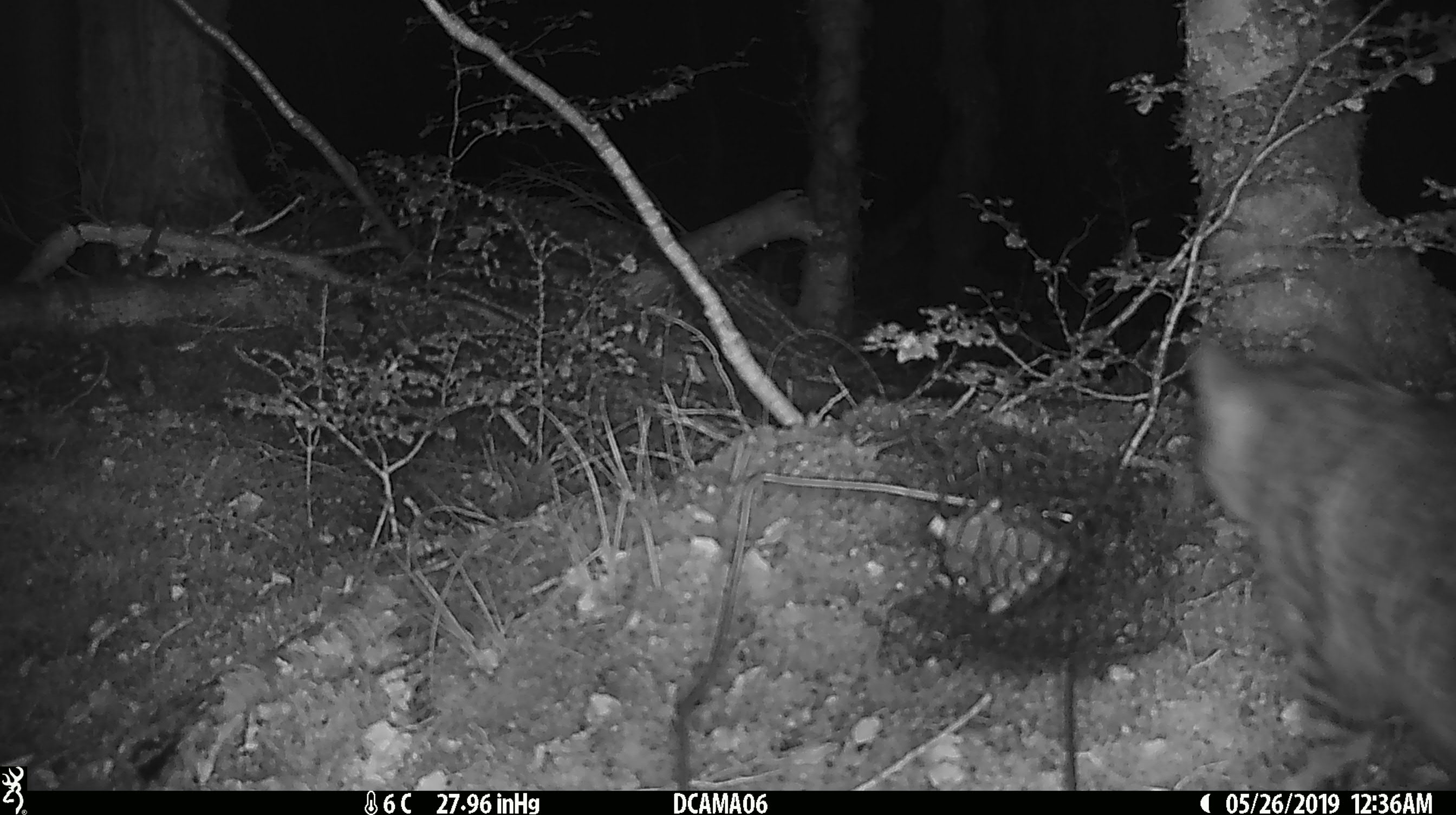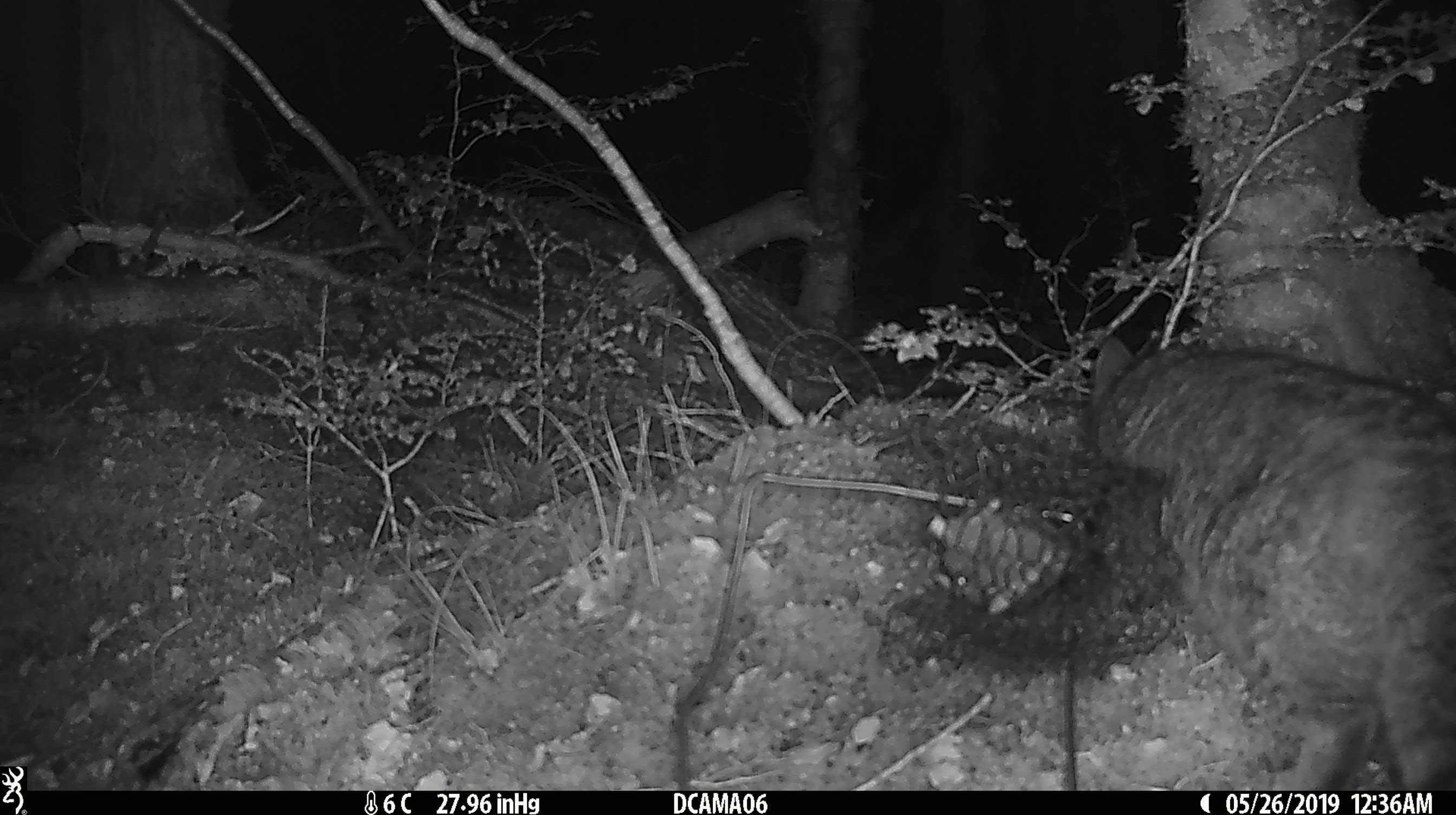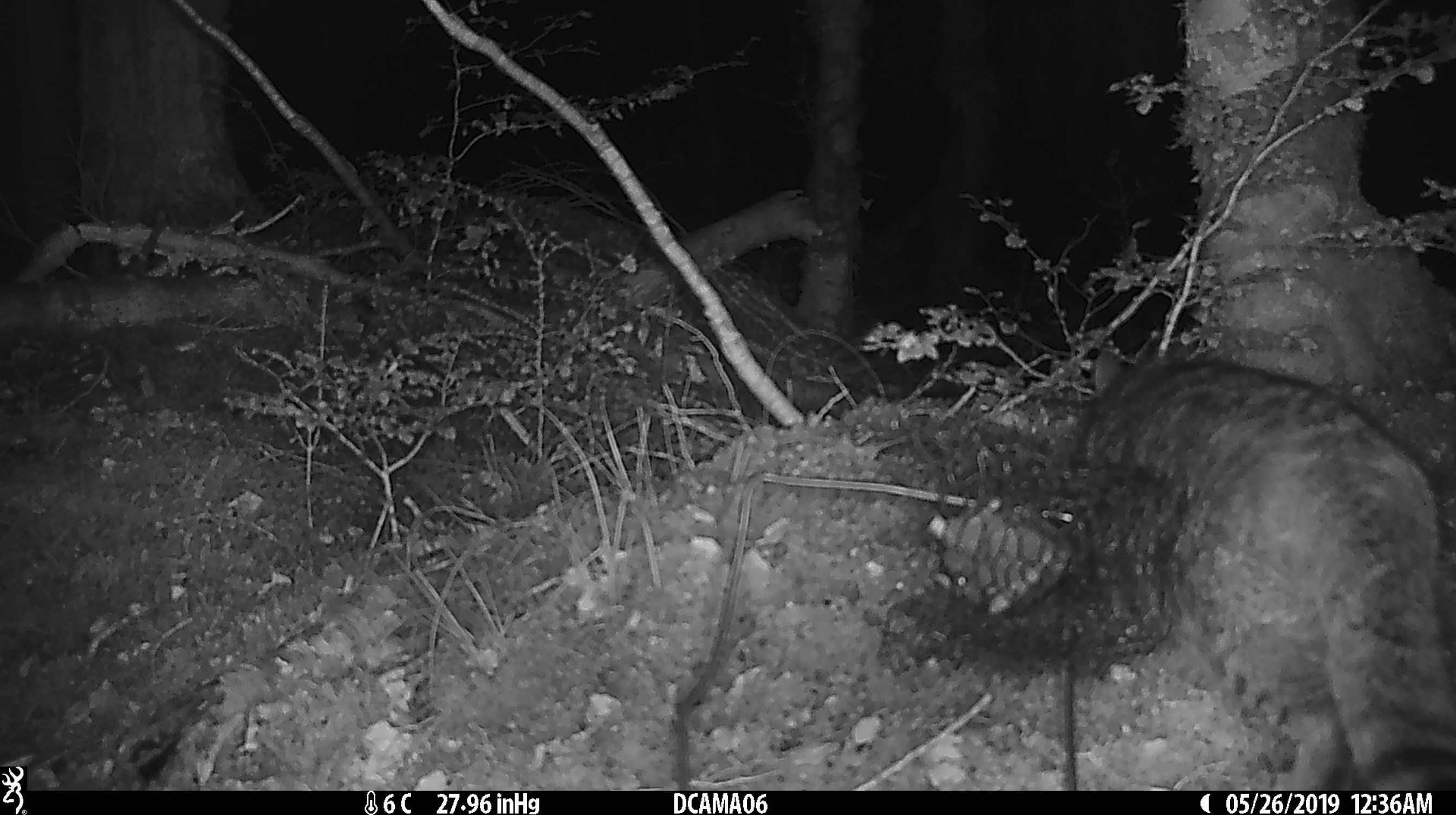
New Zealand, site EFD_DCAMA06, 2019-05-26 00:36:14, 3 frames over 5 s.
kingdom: Animalia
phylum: Chordata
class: Mammalia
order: Carnivora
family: Felidae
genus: Felis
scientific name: Felis catus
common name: domestic cat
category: cat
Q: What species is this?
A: Cat (domestic cat) (Felis catus).